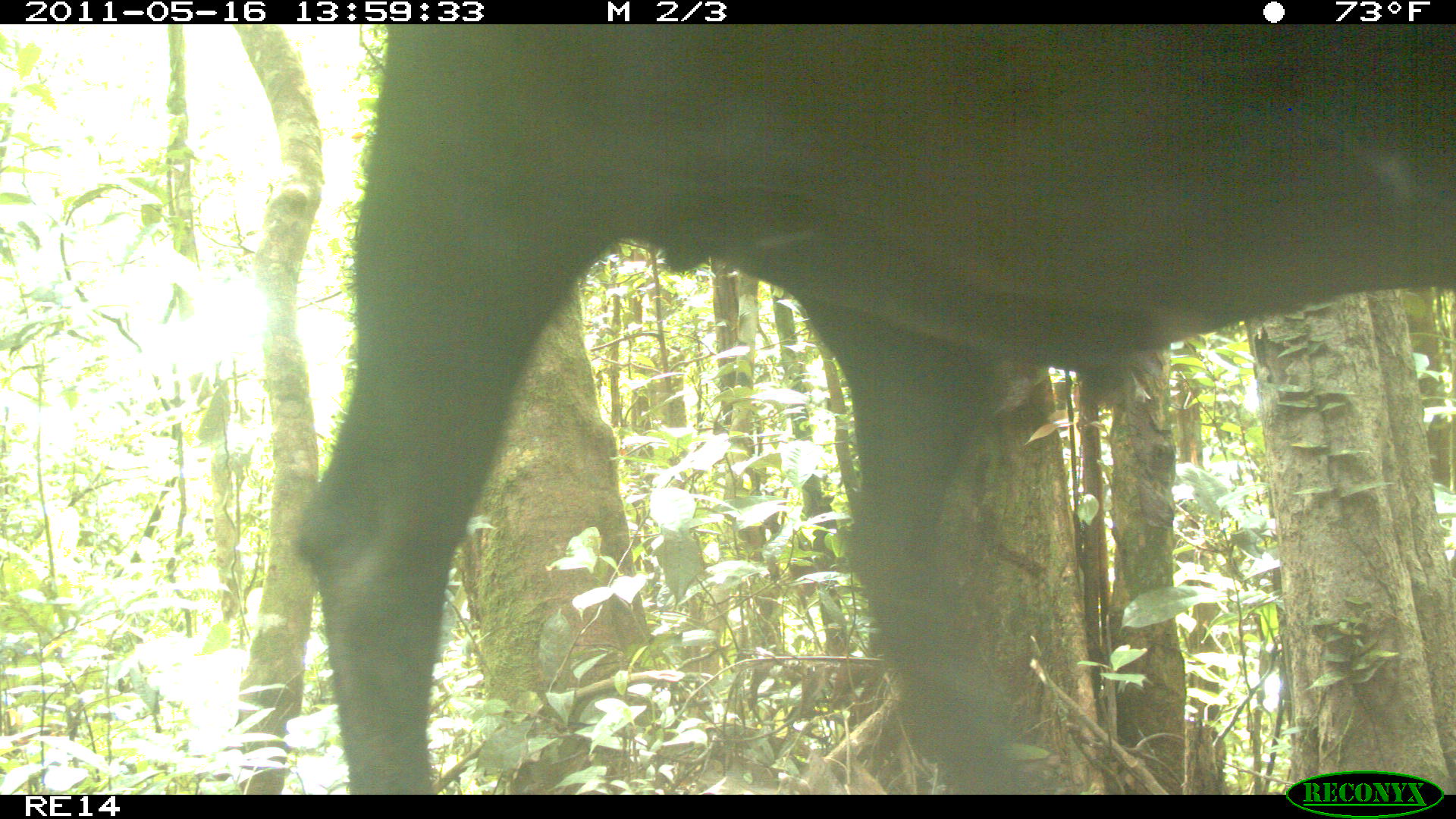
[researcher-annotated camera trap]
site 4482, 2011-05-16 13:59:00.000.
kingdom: Animalia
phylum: Chordata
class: Mammalia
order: Artiodactyla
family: Bovidae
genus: Bos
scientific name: Bos taurus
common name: domestic cattle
Bos taurus (domestic cattle), count 5.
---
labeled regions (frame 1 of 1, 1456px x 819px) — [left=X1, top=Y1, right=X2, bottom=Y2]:
bos taurus: [left=292, top=24, right=1456, bottom=793]